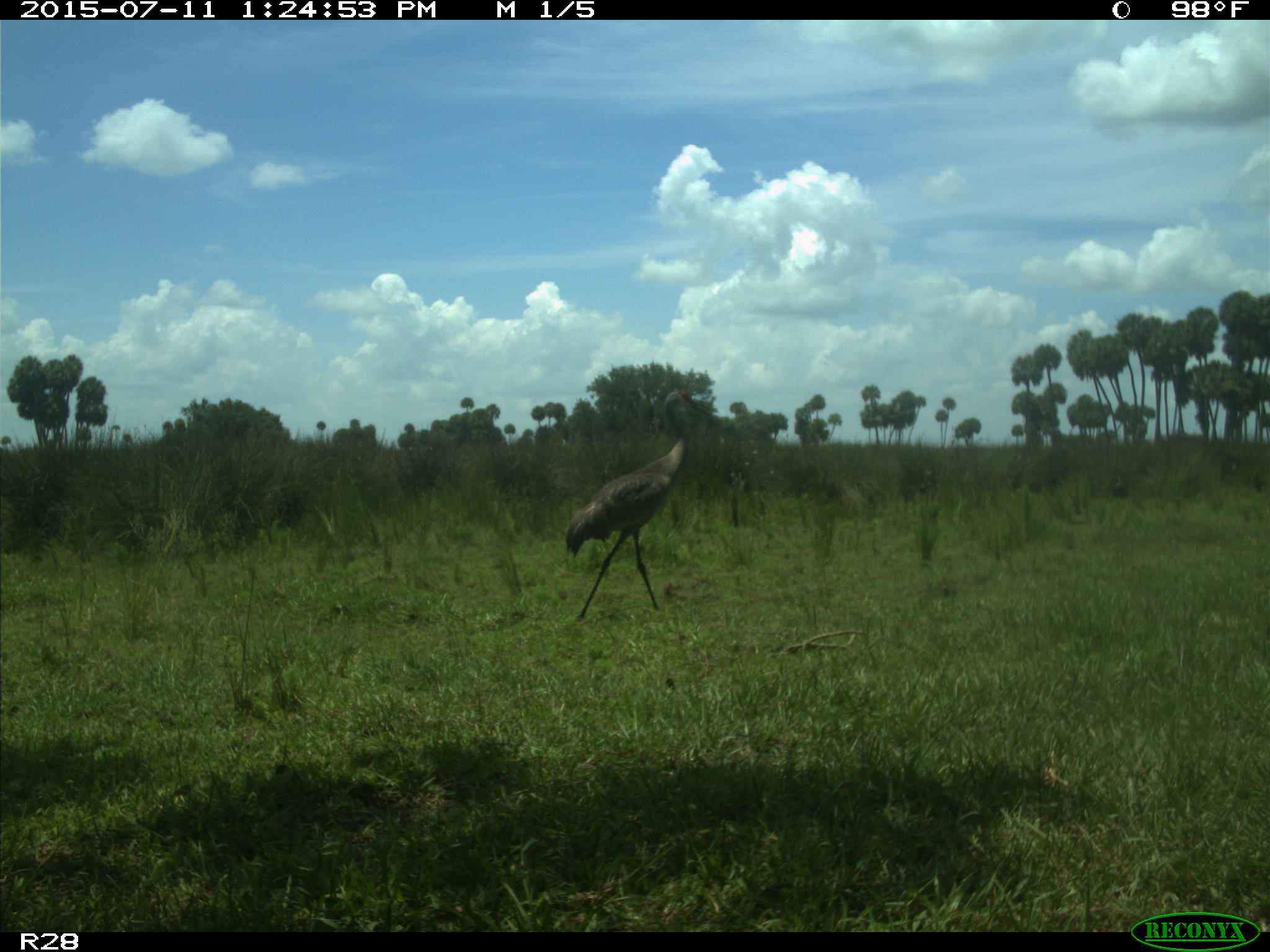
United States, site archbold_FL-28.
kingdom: Animalia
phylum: Chordata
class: Aves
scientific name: Aves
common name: birds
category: unidentified bird